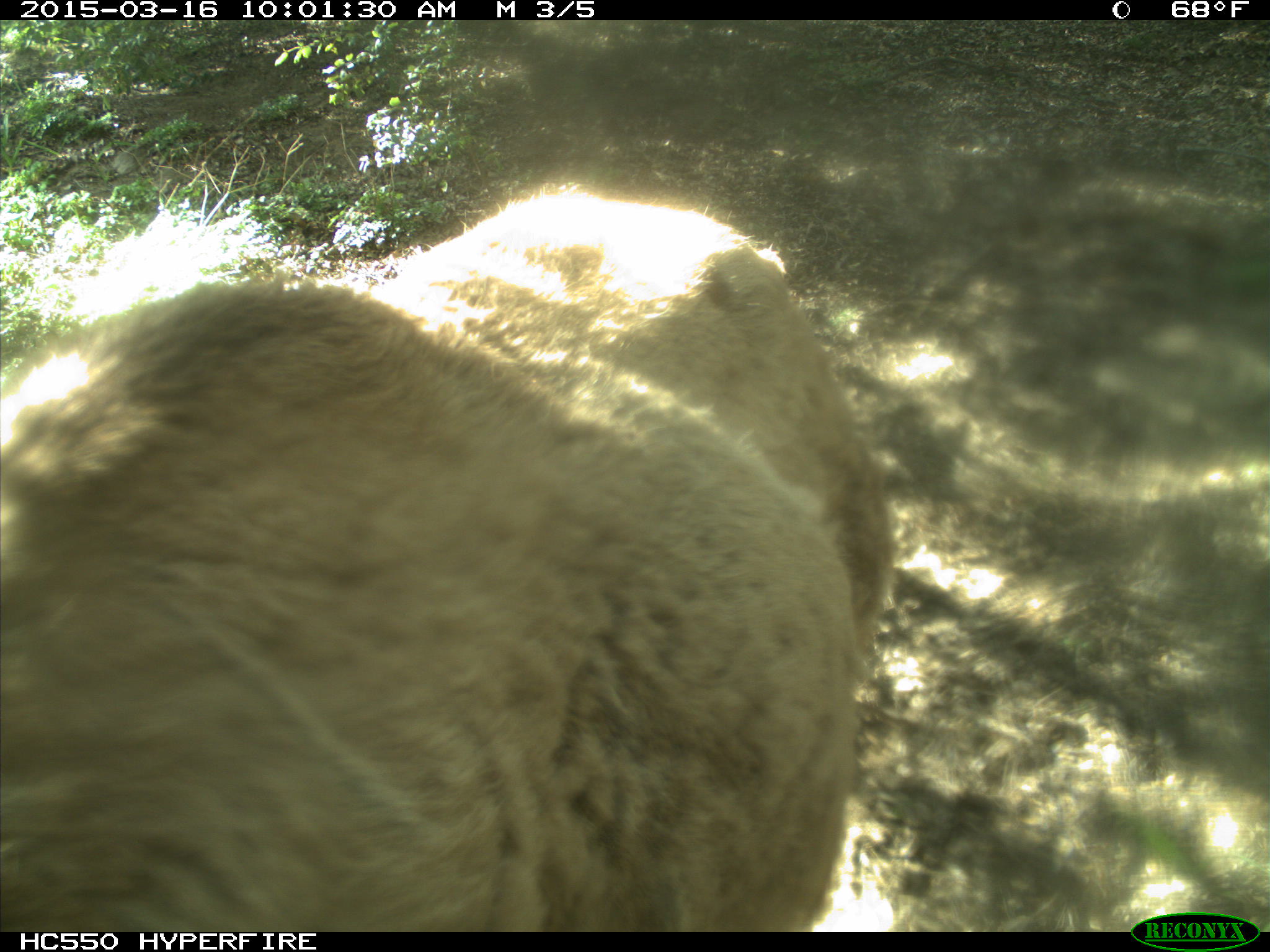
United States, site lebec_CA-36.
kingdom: Animalia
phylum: Chordata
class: Mammalia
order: Artiodactyla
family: Cervidae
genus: Cervus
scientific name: Cervus canadensis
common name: elk